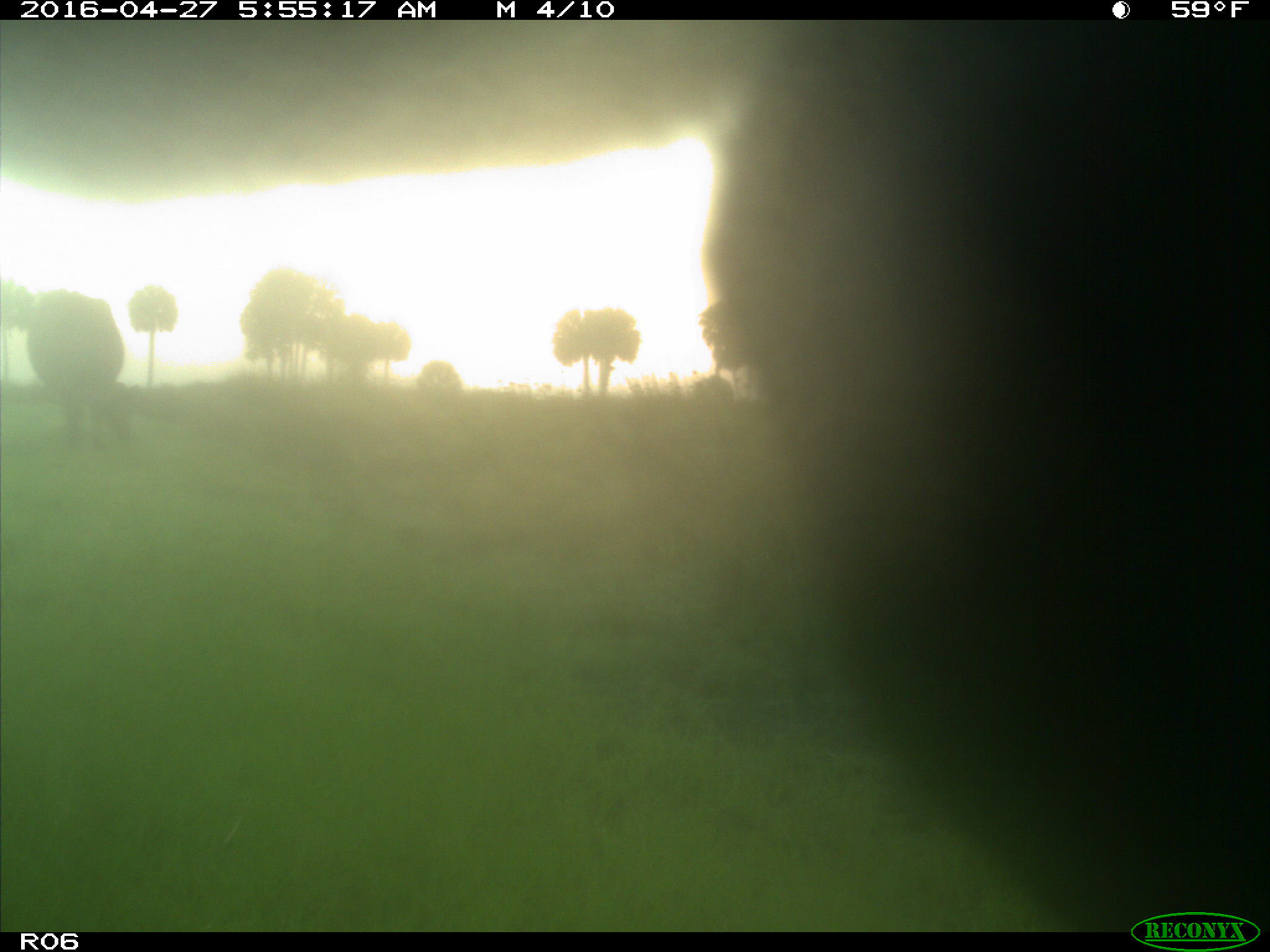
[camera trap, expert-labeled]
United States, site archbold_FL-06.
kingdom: Animalia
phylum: Chordata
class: Mammalia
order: Artiodactyla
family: Bovidae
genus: Bos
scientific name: Bos taurus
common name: domestic cow